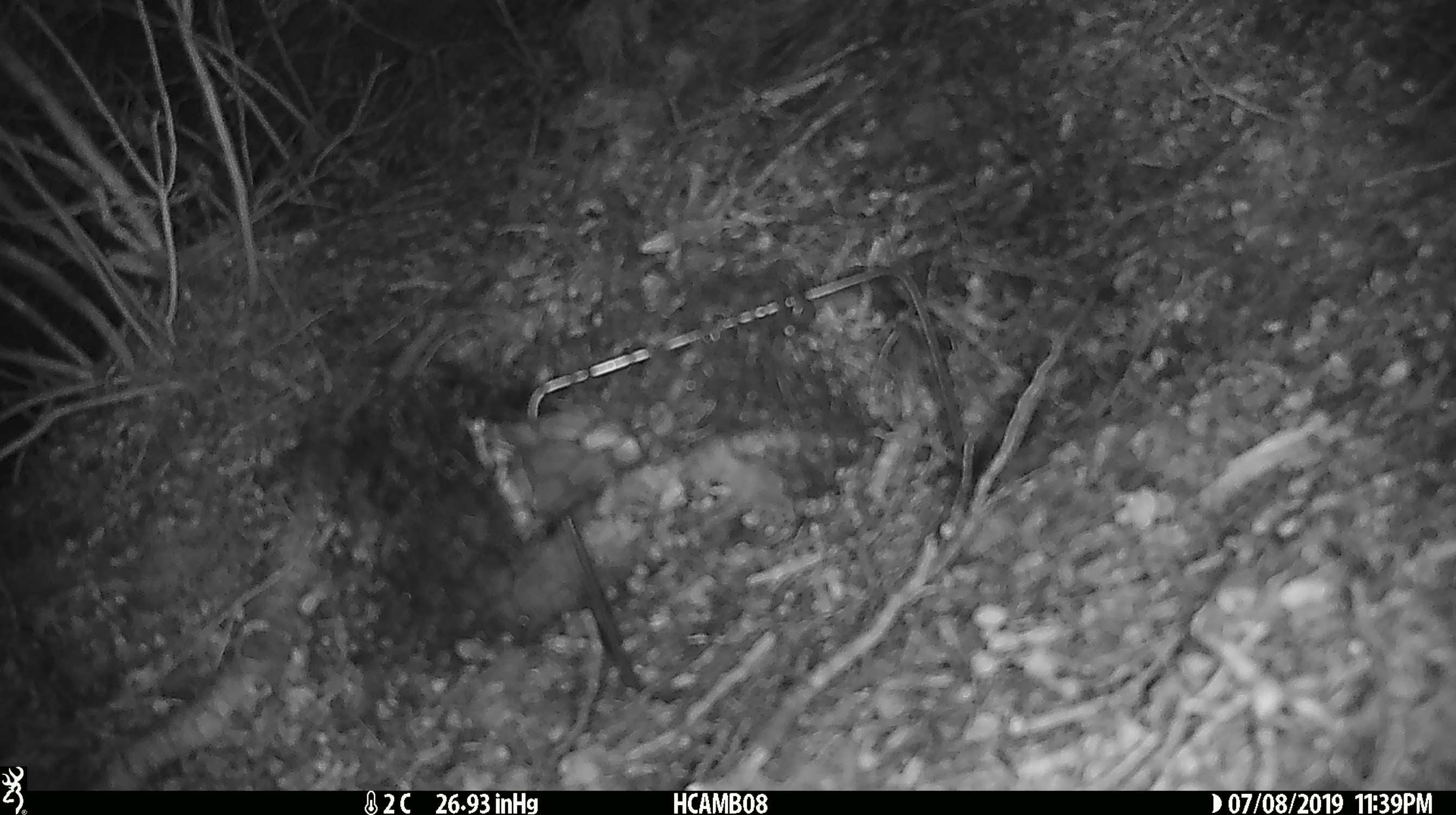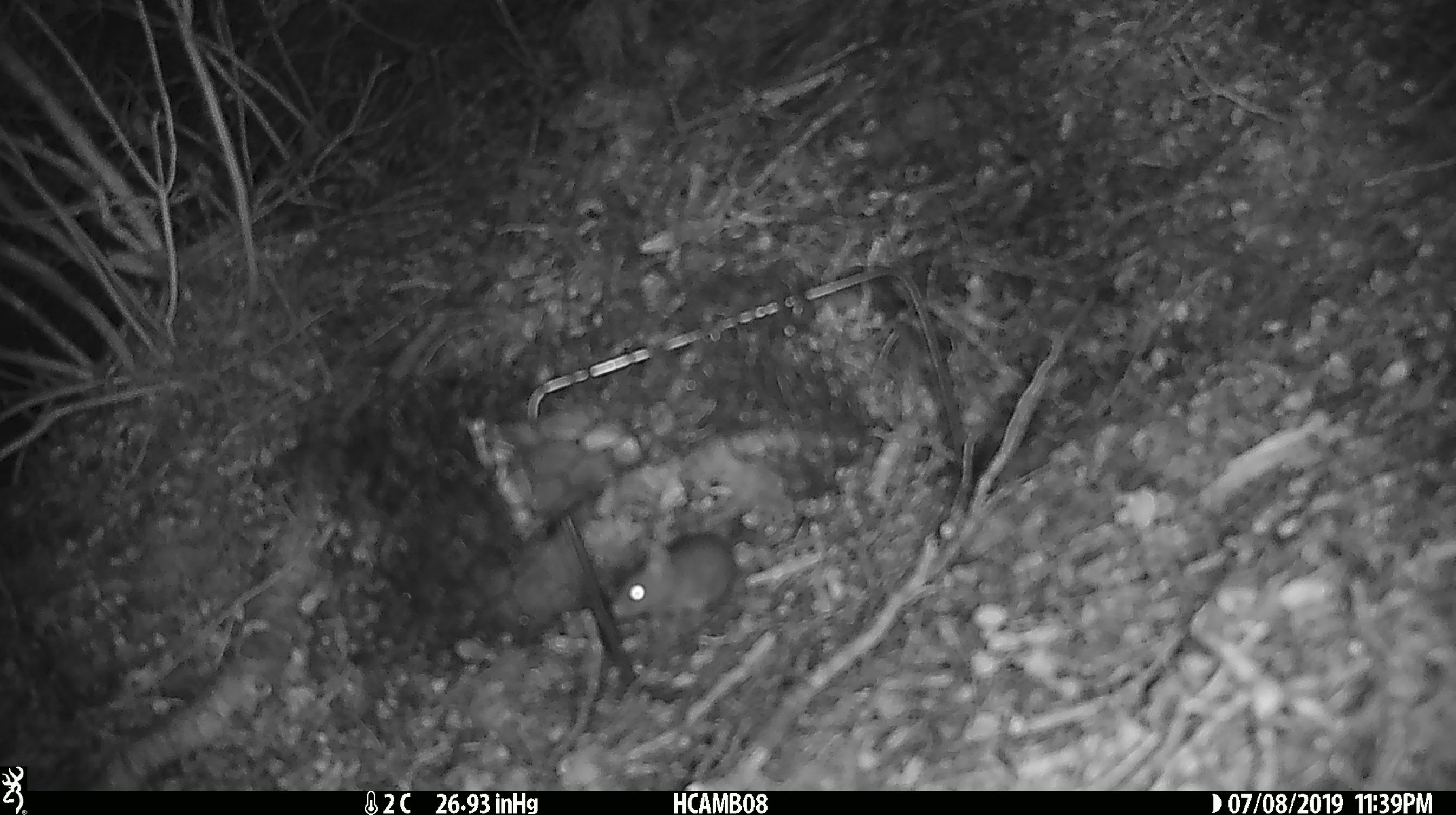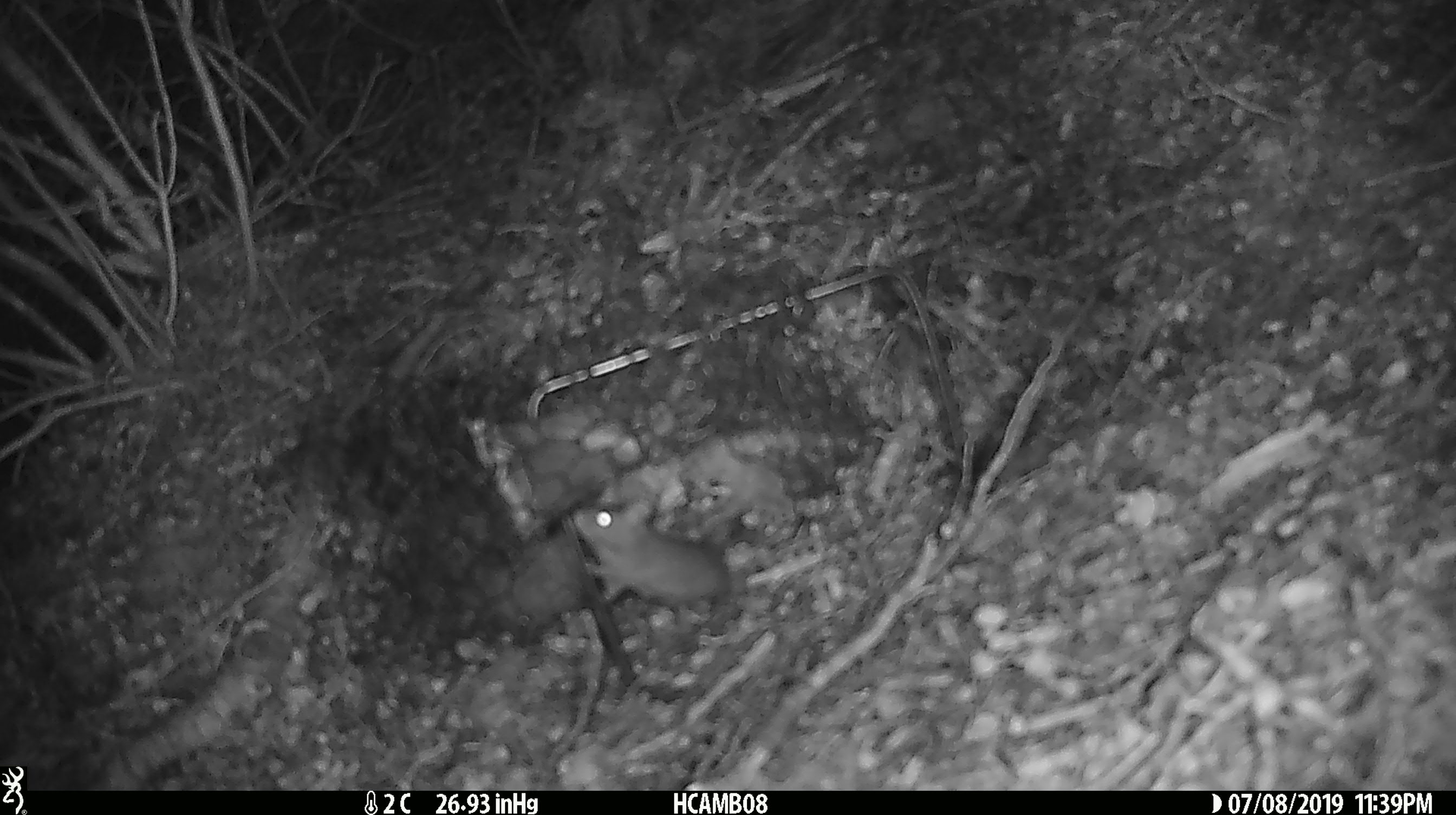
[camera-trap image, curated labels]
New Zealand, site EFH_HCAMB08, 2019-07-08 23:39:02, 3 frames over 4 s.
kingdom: Animalia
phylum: Chordata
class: Mammalia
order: Rodentia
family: Muridae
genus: Mus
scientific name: Mus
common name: mouse